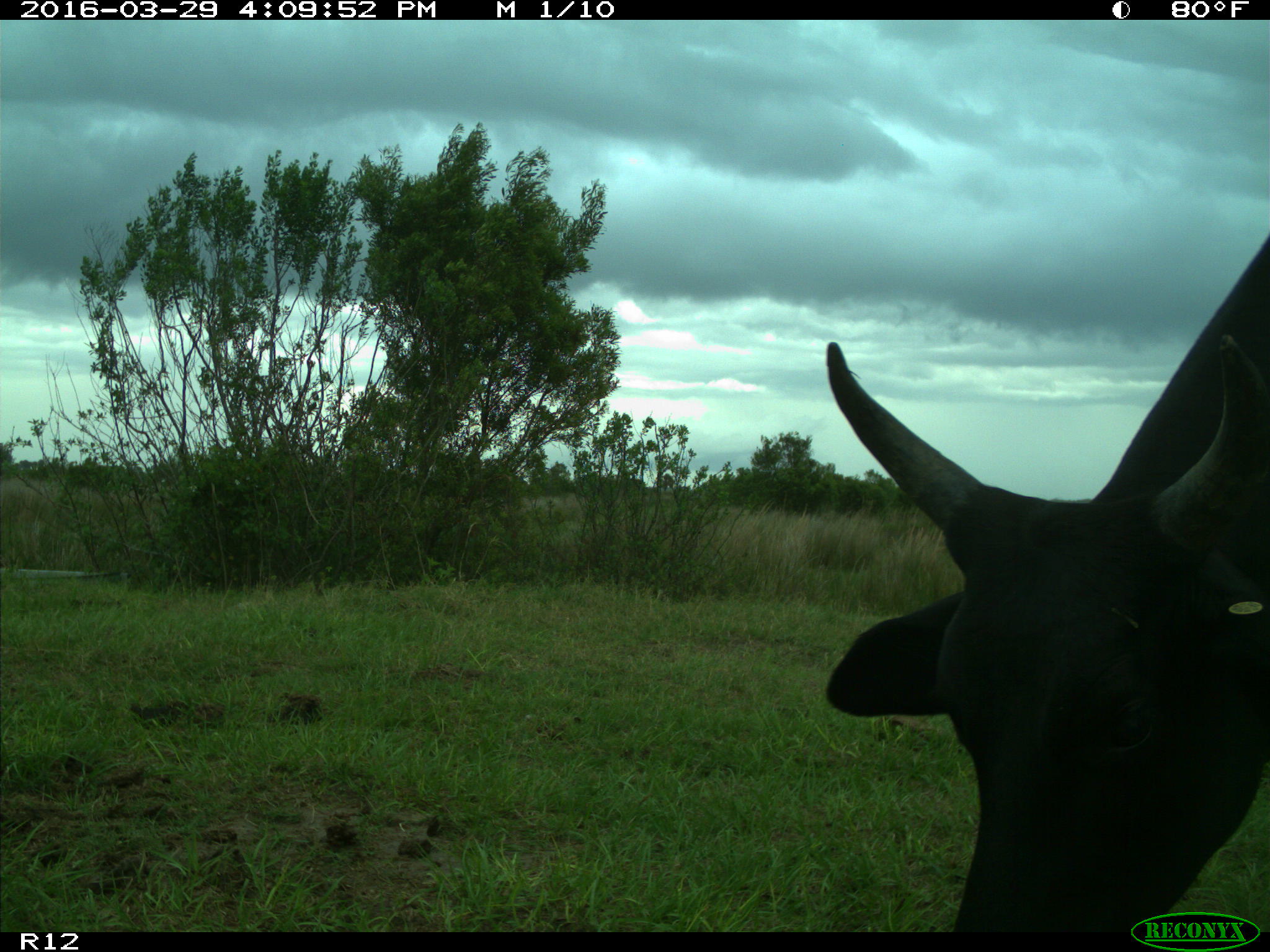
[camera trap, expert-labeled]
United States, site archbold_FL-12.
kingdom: Animalia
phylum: Chordata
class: Mammalia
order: Artiodactyla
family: Bovidae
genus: Bos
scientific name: Bos taurus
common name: domestic cow